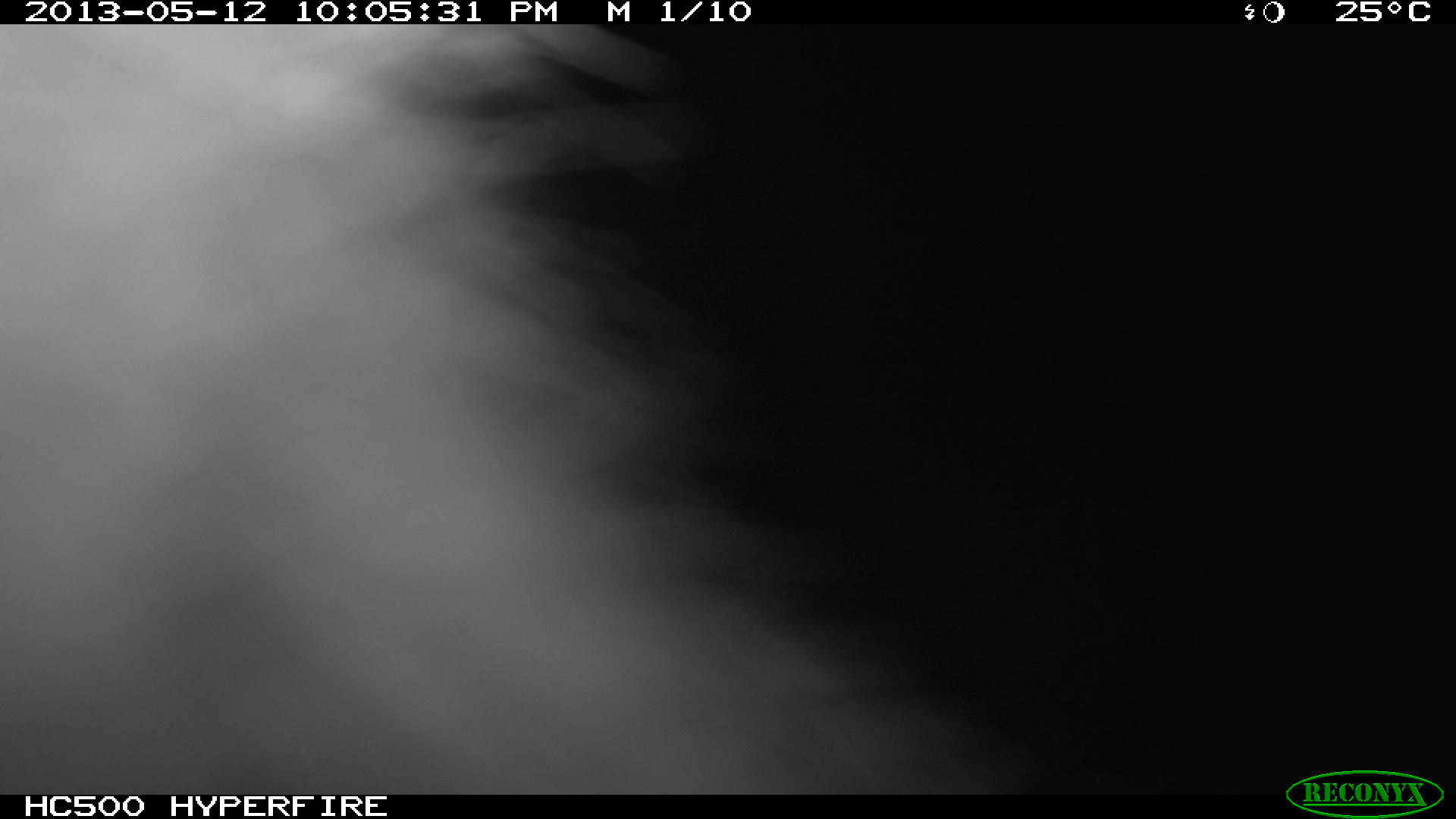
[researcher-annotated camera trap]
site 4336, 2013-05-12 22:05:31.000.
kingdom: Animalia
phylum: Chordata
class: Mammalia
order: Didelphimorphia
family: Didelphidae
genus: Didelphis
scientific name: Didelphis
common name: american opossums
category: didelphis sp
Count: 1.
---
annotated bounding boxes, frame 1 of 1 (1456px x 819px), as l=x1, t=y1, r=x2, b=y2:
didelphis sp: l=0, t=25, r=1026, b=793